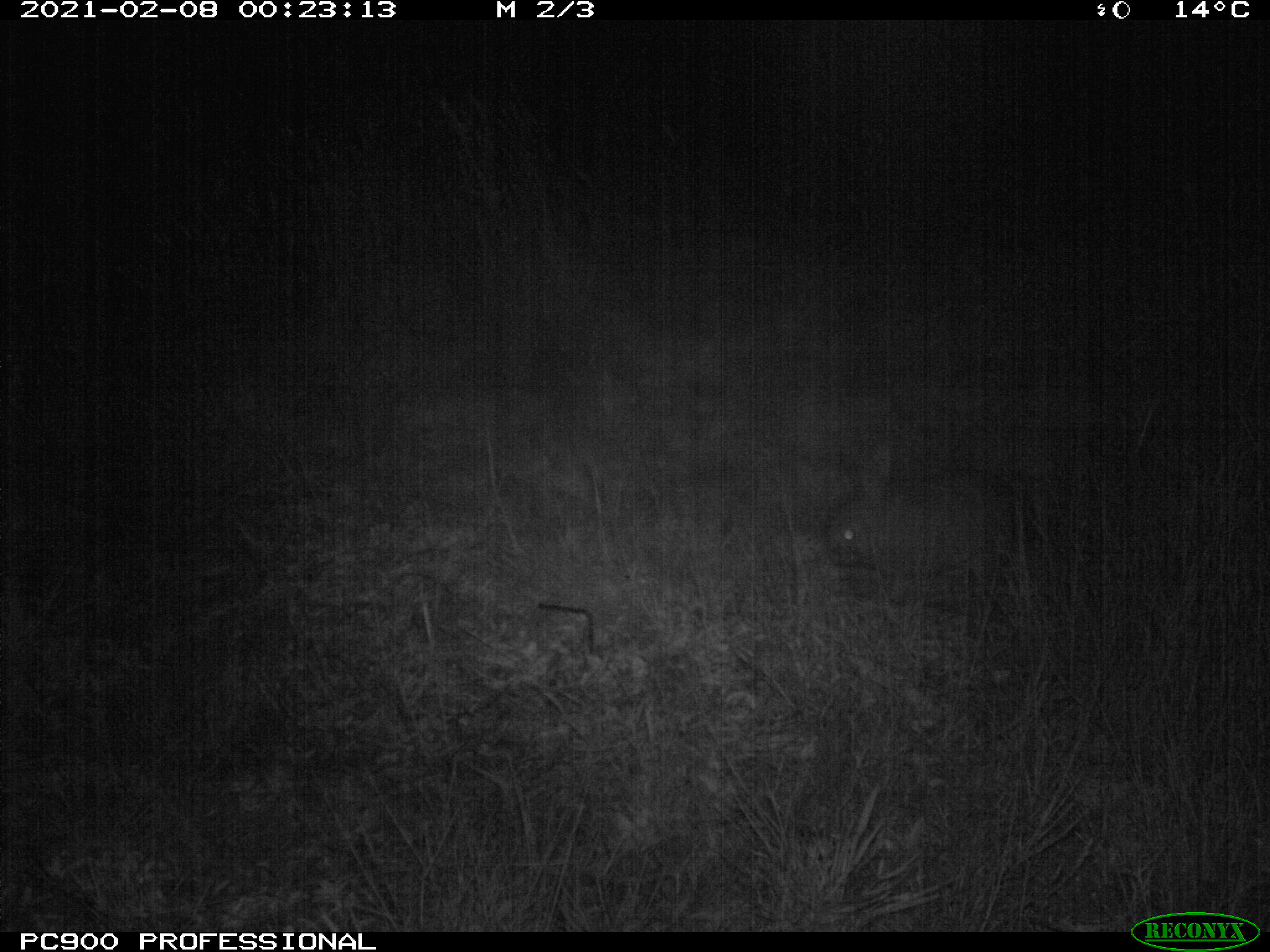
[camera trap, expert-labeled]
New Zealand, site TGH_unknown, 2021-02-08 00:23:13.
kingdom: Animalia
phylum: Chordata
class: Mammalia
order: Lagomorpha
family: Leporidae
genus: Oryctolagus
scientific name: Oryctolagus cuniculus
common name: european rabbit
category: rabbit